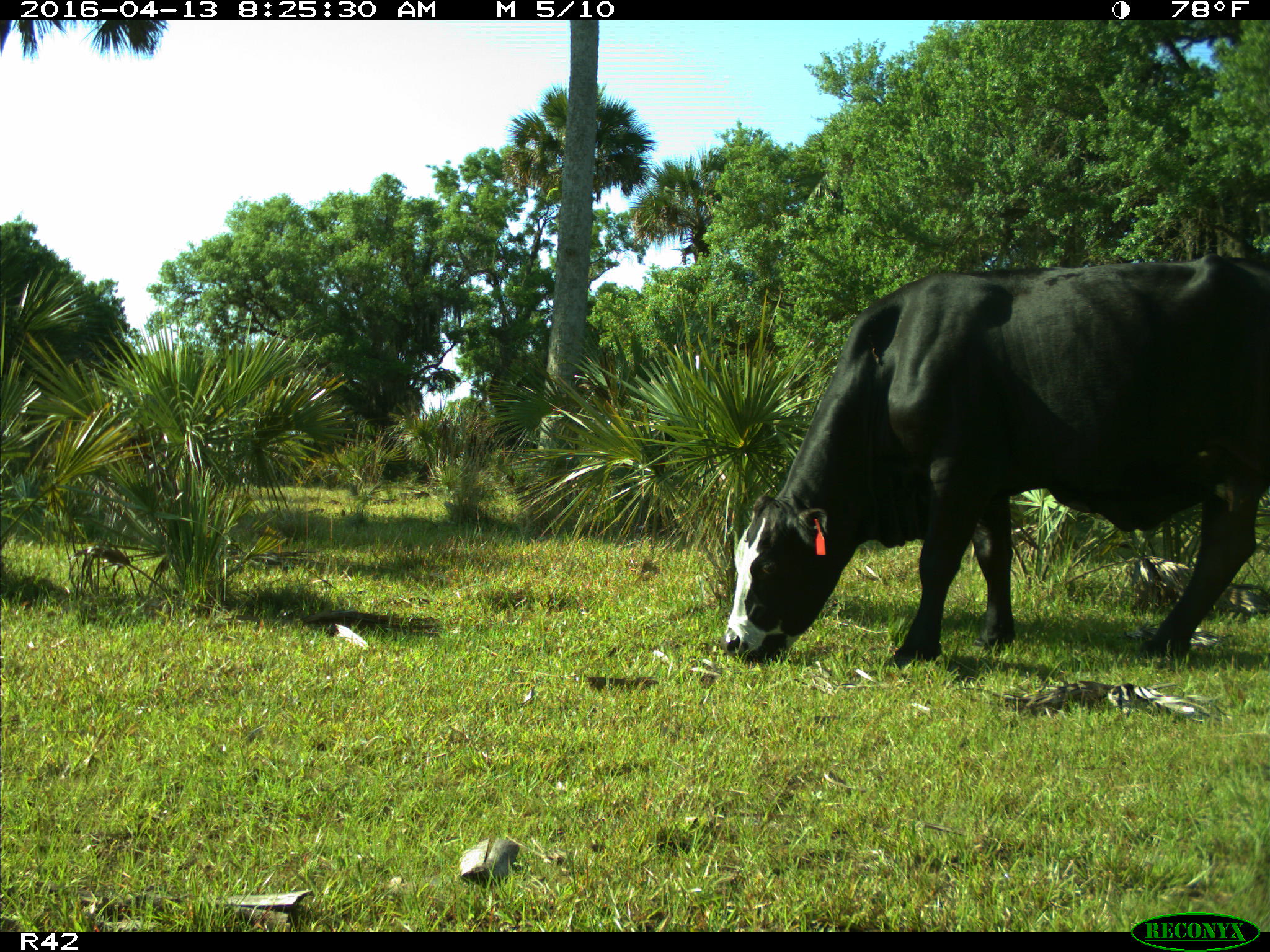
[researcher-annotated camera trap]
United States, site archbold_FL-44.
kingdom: Animalia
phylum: Chordata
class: Mammalia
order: Artiodactyla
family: Bovidae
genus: Bos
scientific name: Bos taurus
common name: domestic cow